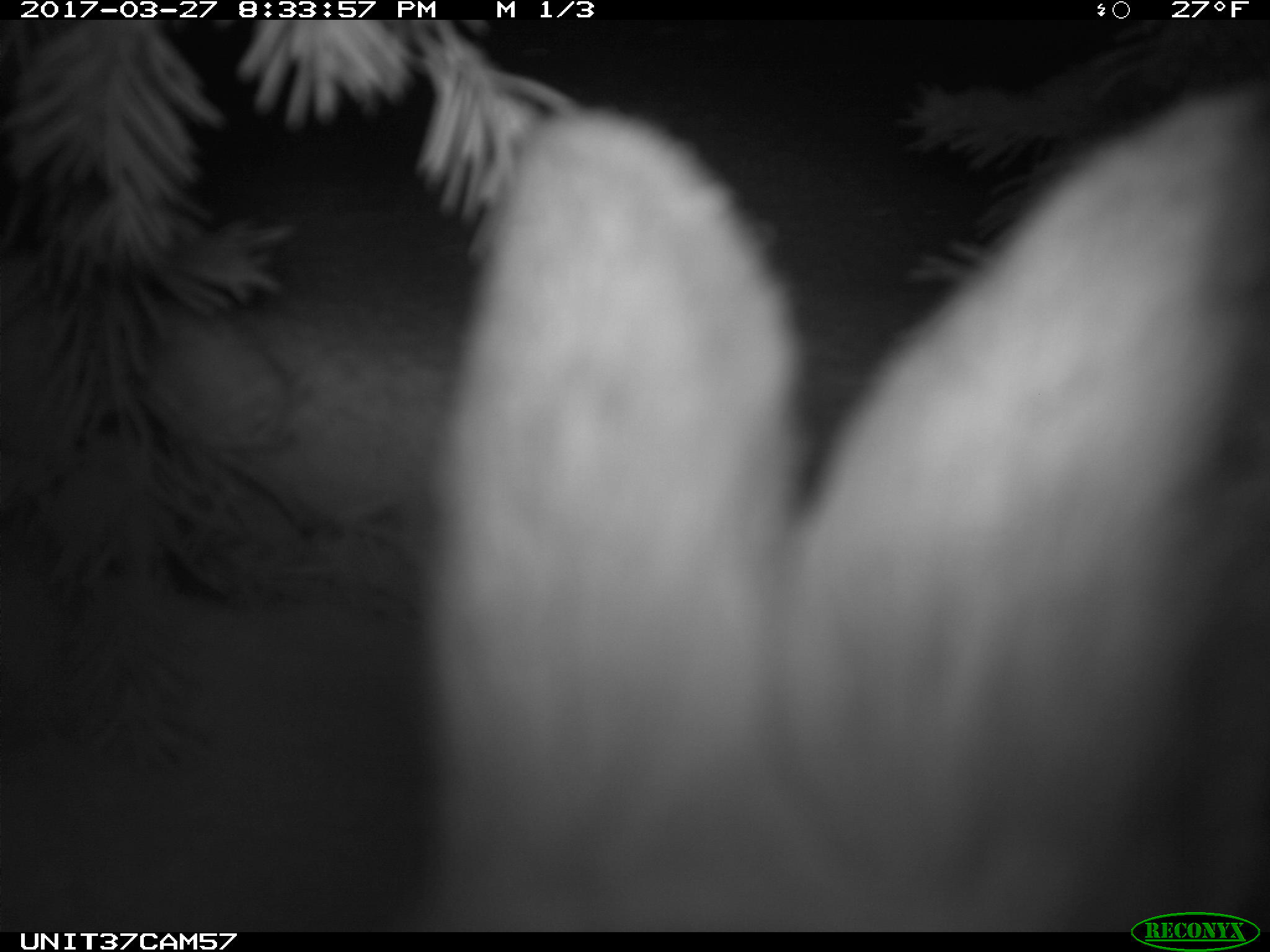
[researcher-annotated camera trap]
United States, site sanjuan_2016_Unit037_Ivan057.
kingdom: Animalia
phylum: Chordata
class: Mammalia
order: Lagomorpha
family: Leporidae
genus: Lepus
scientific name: Lepus americanus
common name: snowshoe hare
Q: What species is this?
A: Lepus americanus (snowshoe hare).